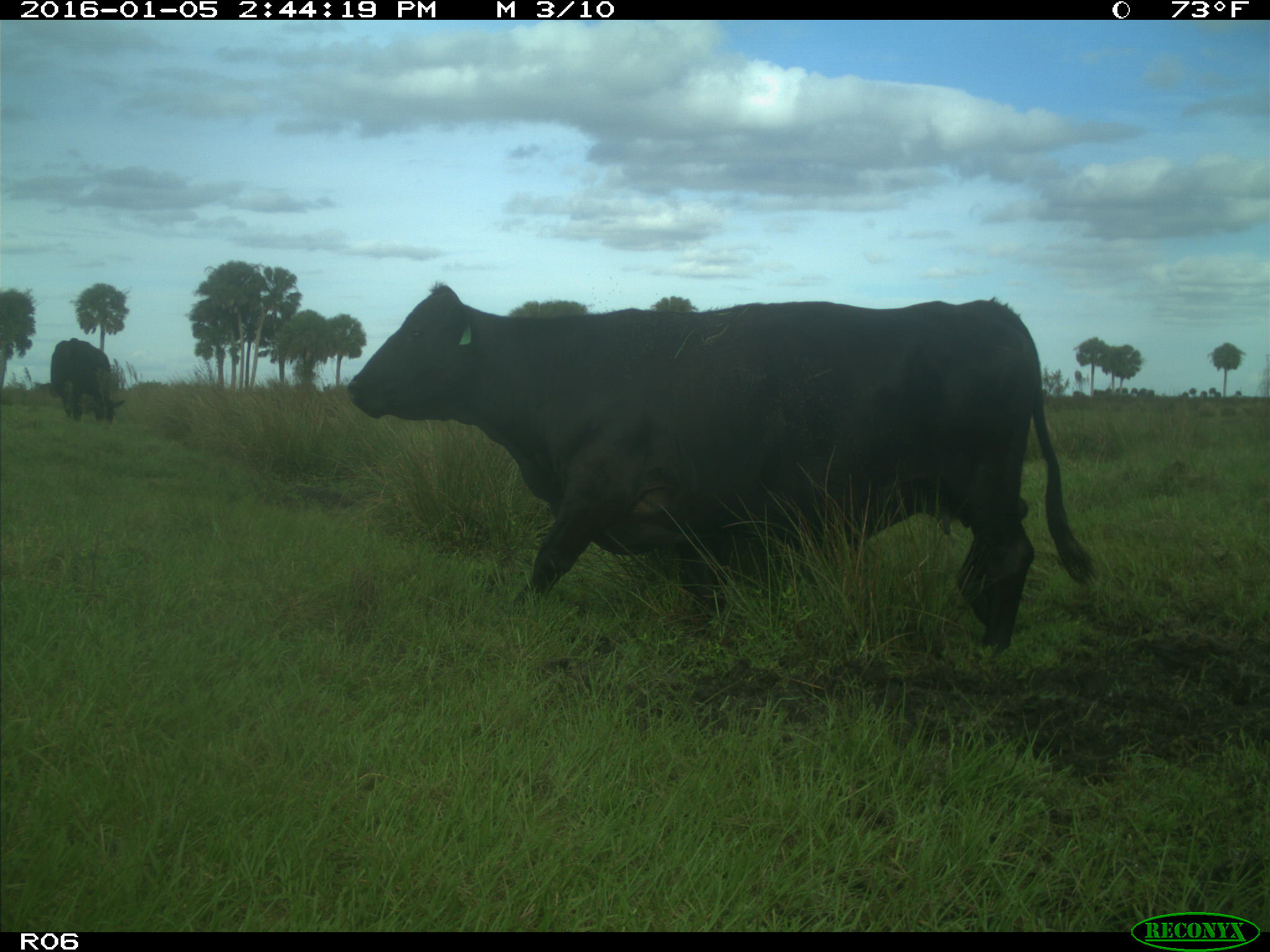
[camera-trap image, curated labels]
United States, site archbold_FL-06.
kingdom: Animalia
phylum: Chordata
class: Mammalia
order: Artiodactyla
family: Bovidae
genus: Bos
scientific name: Bos taurus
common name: domestic cow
Bos taurus (domestic cow).